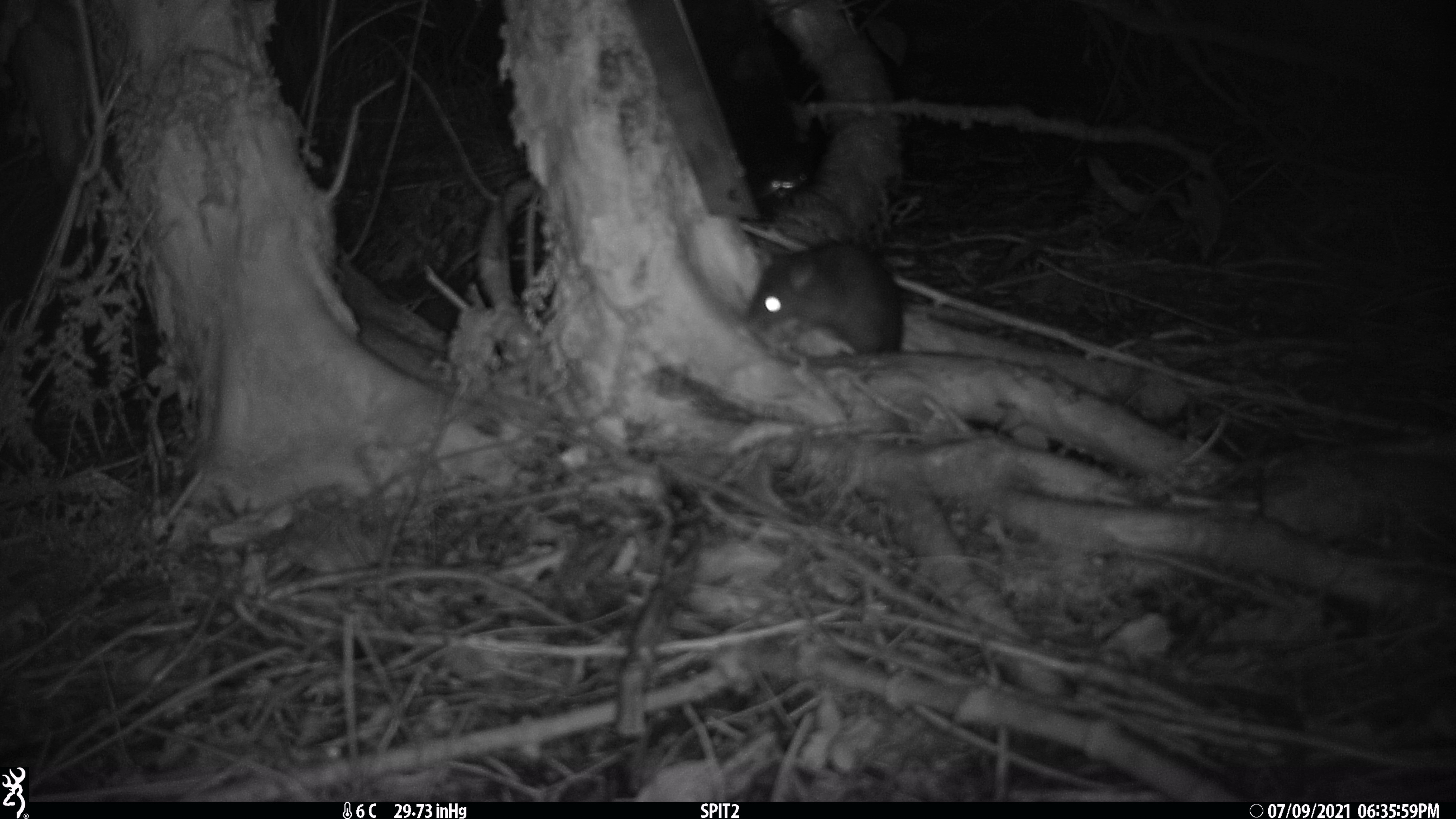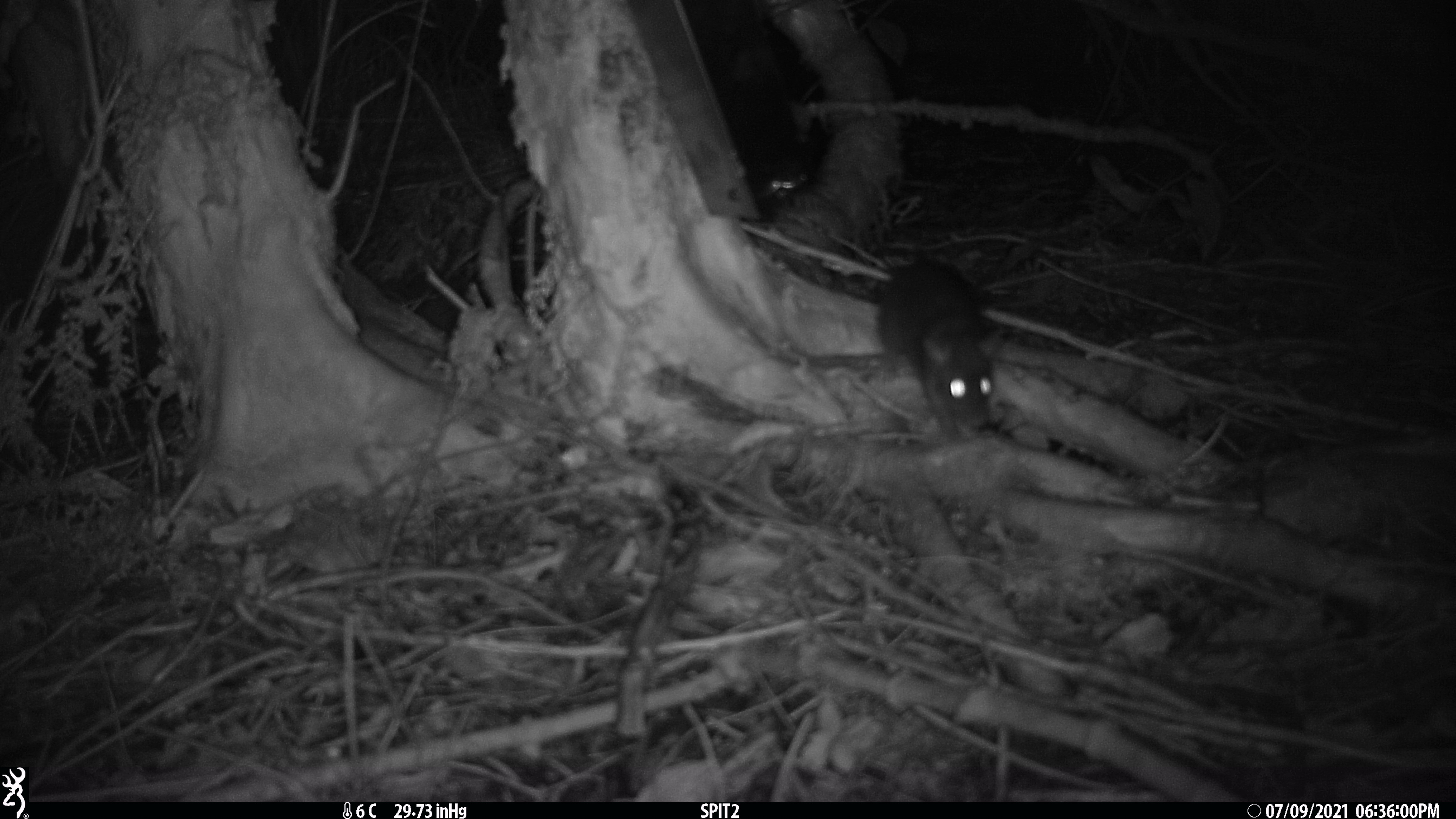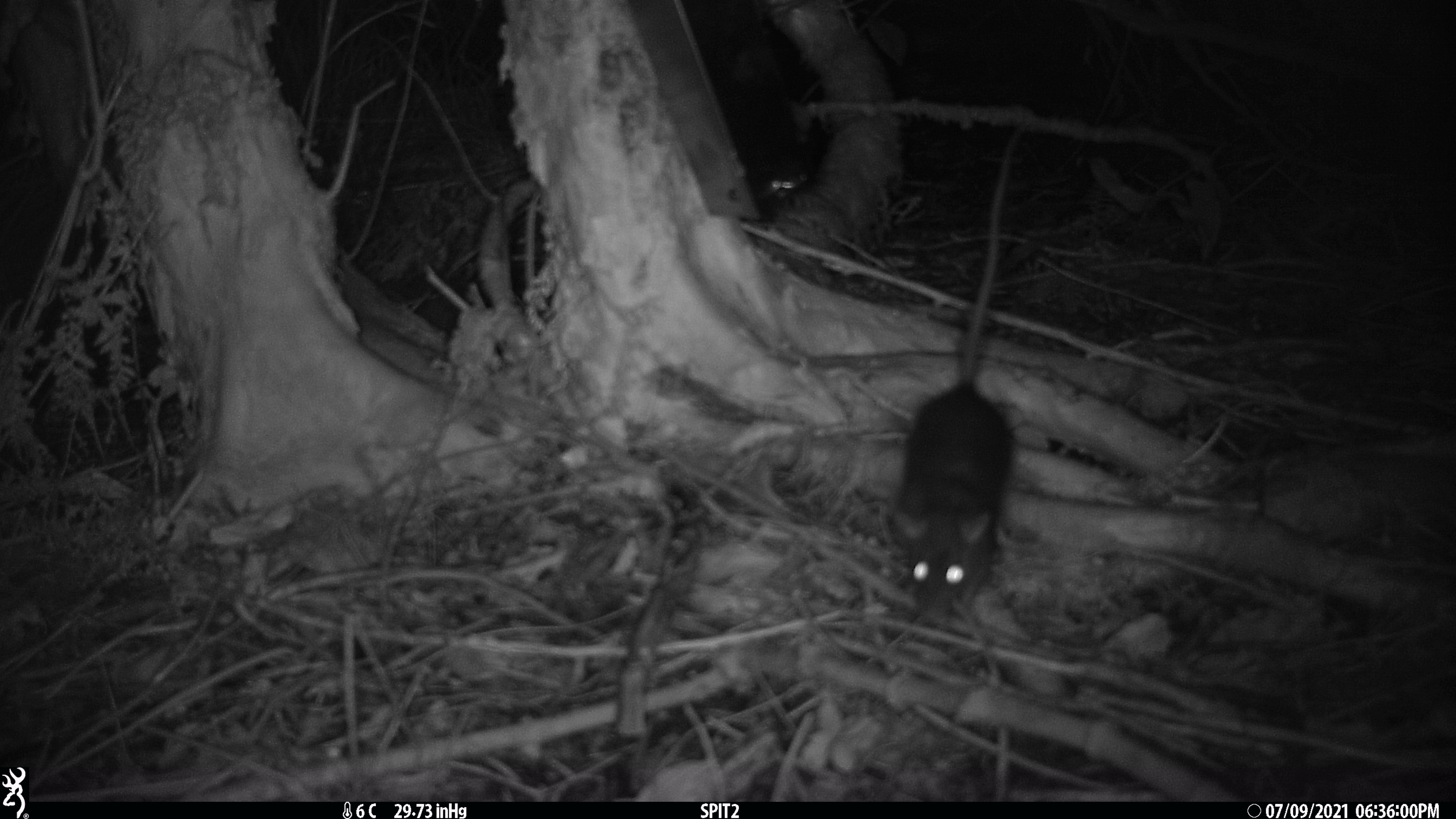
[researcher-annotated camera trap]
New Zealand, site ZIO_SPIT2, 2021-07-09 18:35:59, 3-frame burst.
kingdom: Animalia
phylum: Chordata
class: Mammalia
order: Rodentia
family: Muridae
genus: Rattus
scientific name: Rattus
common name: rat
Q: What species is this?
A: Rat (Rattus).